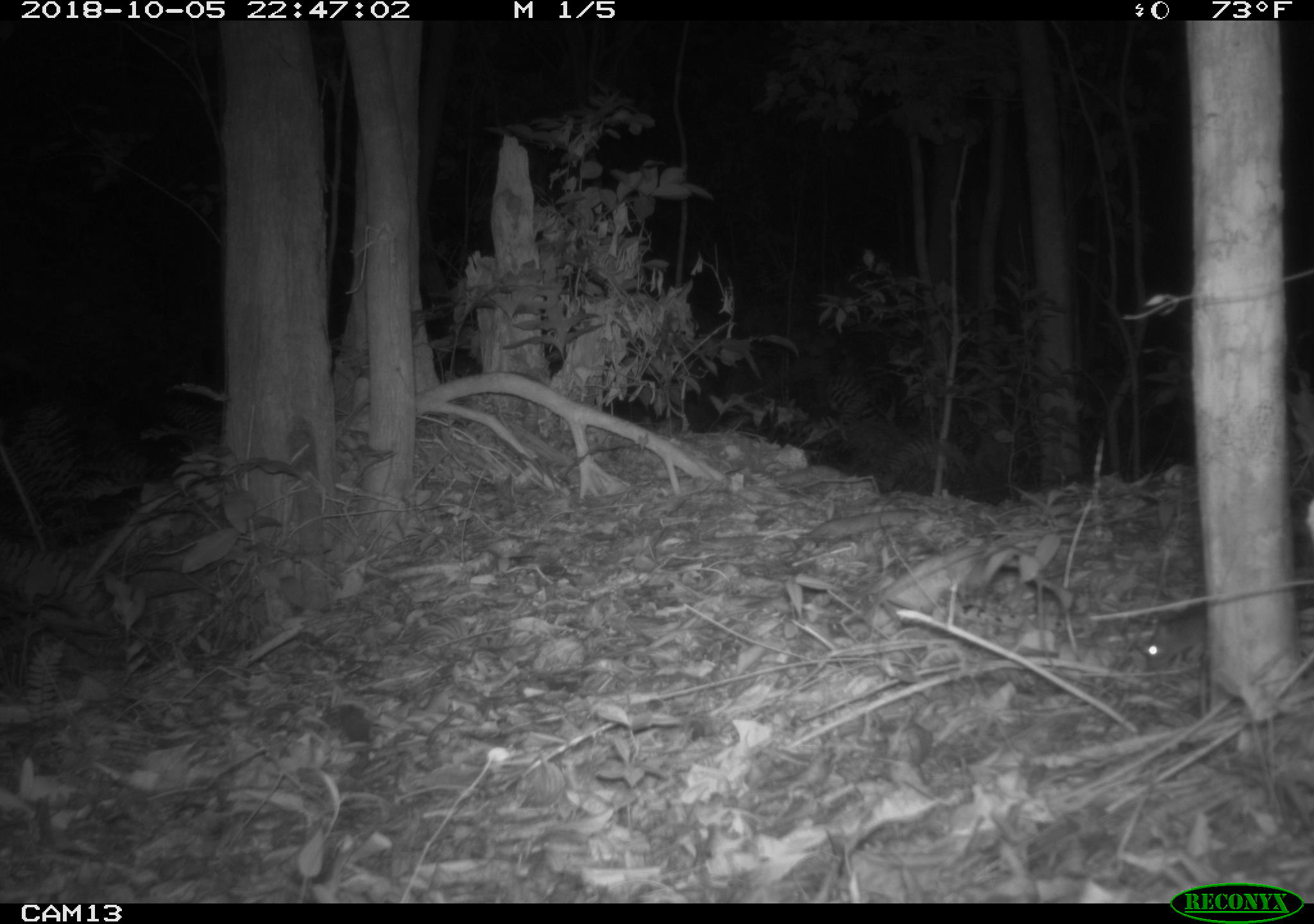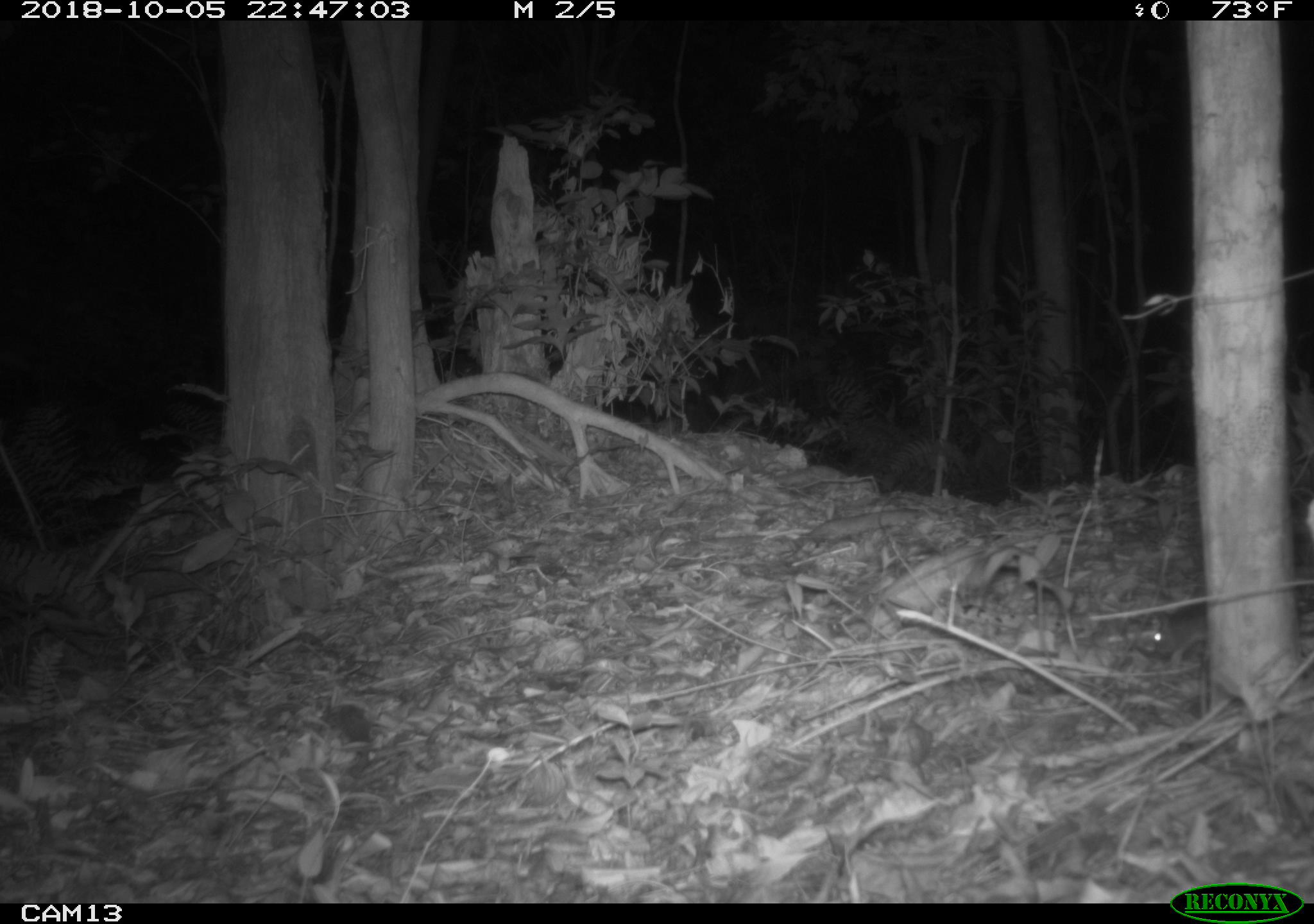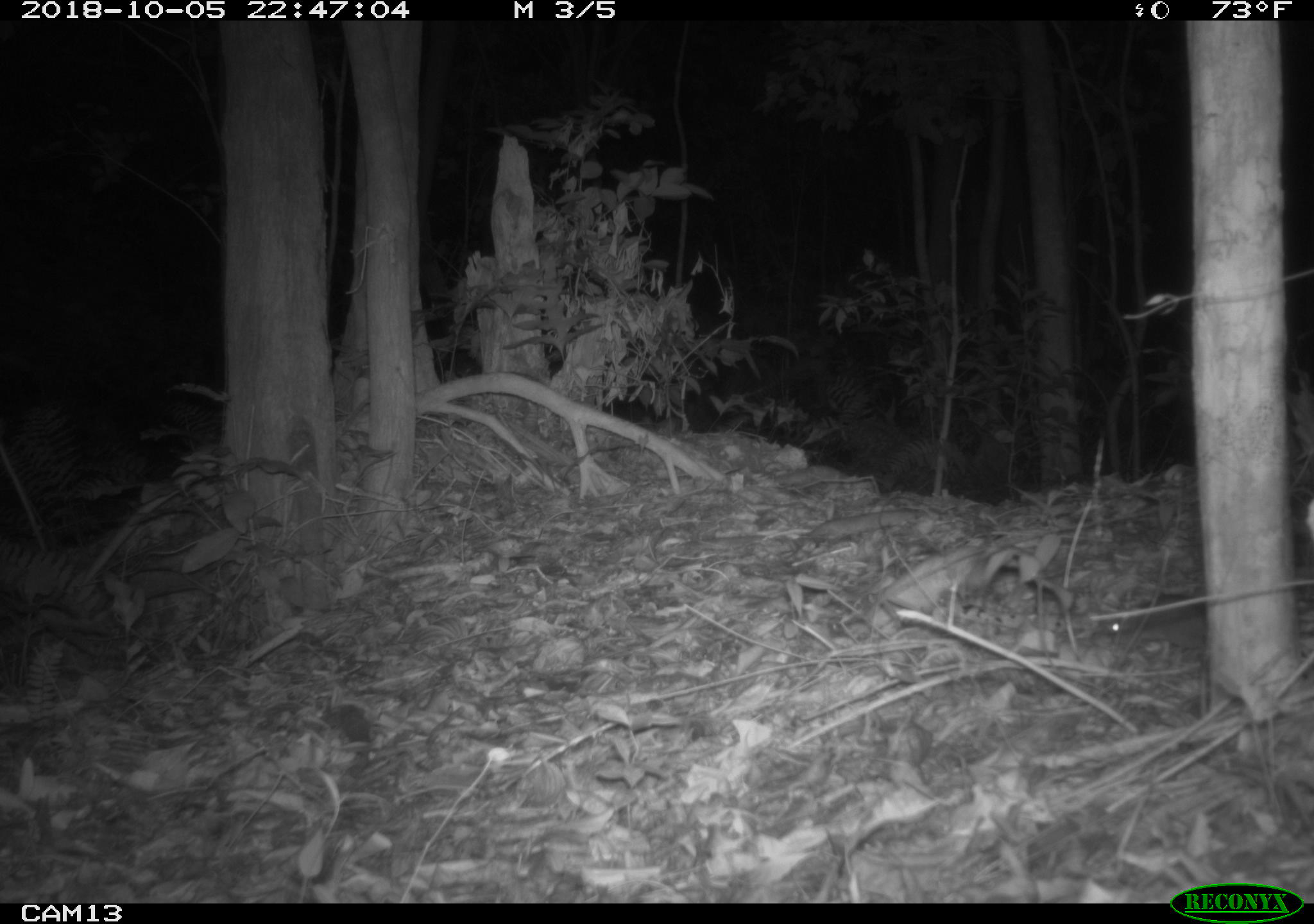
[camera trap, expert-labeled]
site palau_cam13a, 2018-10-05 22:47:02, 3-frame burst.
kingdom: Animalia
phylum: Chordata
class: Mammalia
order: Rodentia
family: Muridae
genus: Rattus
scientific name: Rattus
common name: rat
Rat (Rattus).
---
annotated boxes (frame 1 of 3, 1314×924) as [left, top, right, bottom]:
rat: [1140, 609, 1215, 669]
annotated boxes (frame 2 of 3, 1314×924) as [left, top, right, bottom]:
rat: [1130, 596, 1211, 674]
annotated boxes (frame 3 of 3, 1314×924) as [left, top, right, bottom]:
rat: [1098, 599, 1212, 656]